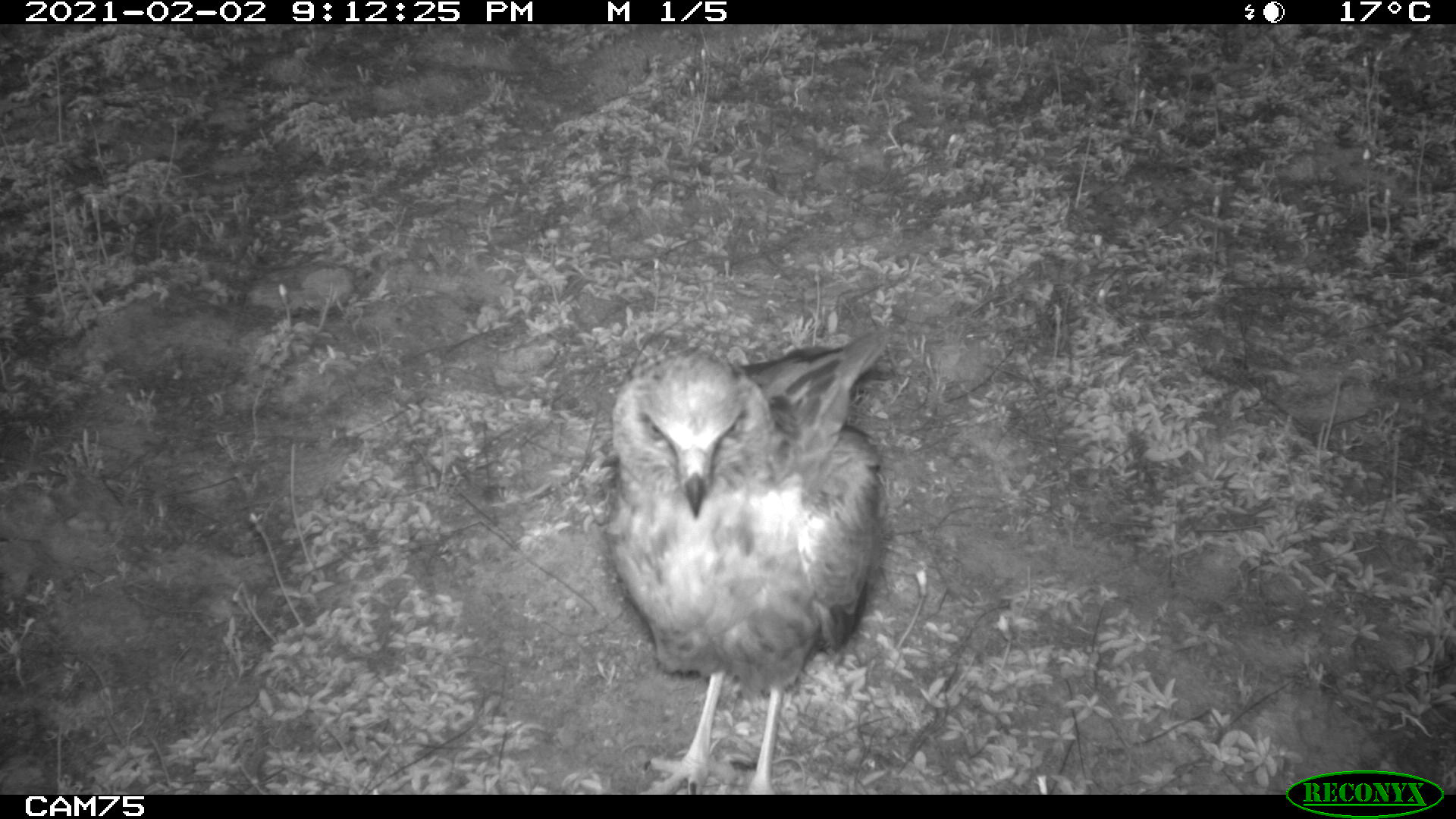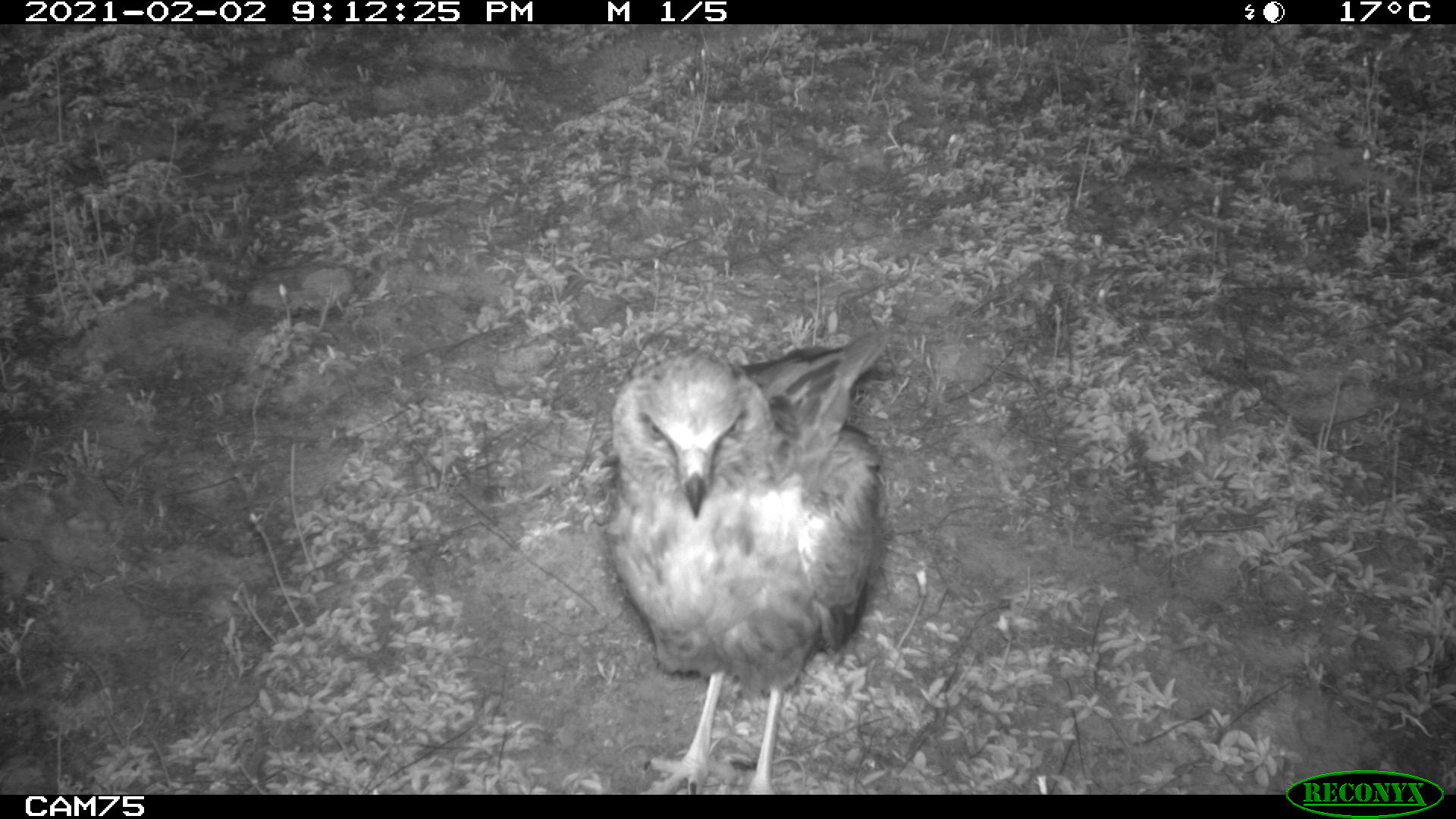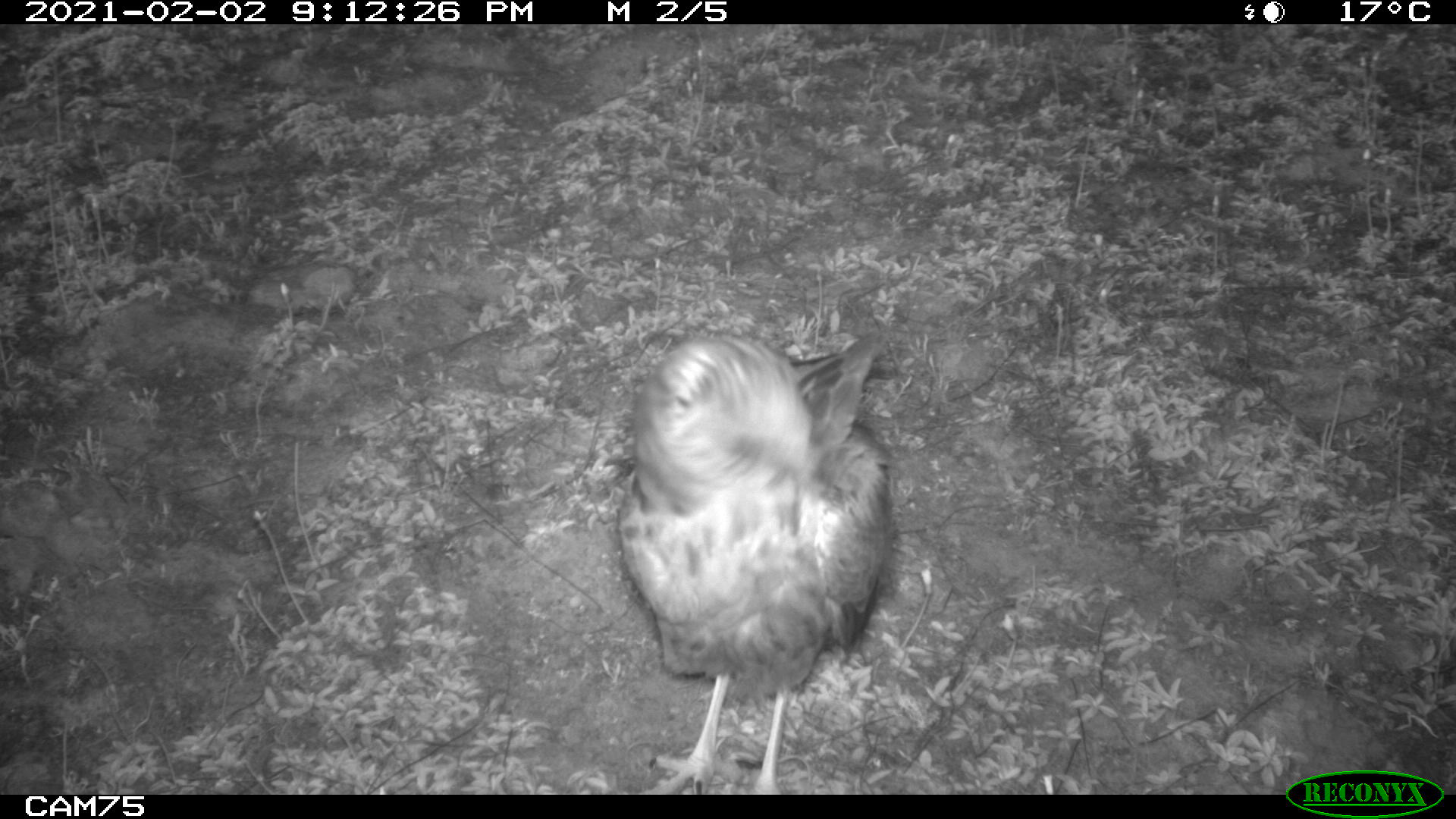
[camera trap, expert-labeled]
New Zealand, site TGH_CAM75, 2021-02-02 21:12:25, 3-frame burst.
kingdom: Animalia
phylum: Chordata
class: Aves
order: Accipitriformes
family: Accipitridae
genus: Circus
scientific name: Circus approximans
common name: swamp harrier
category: harrier